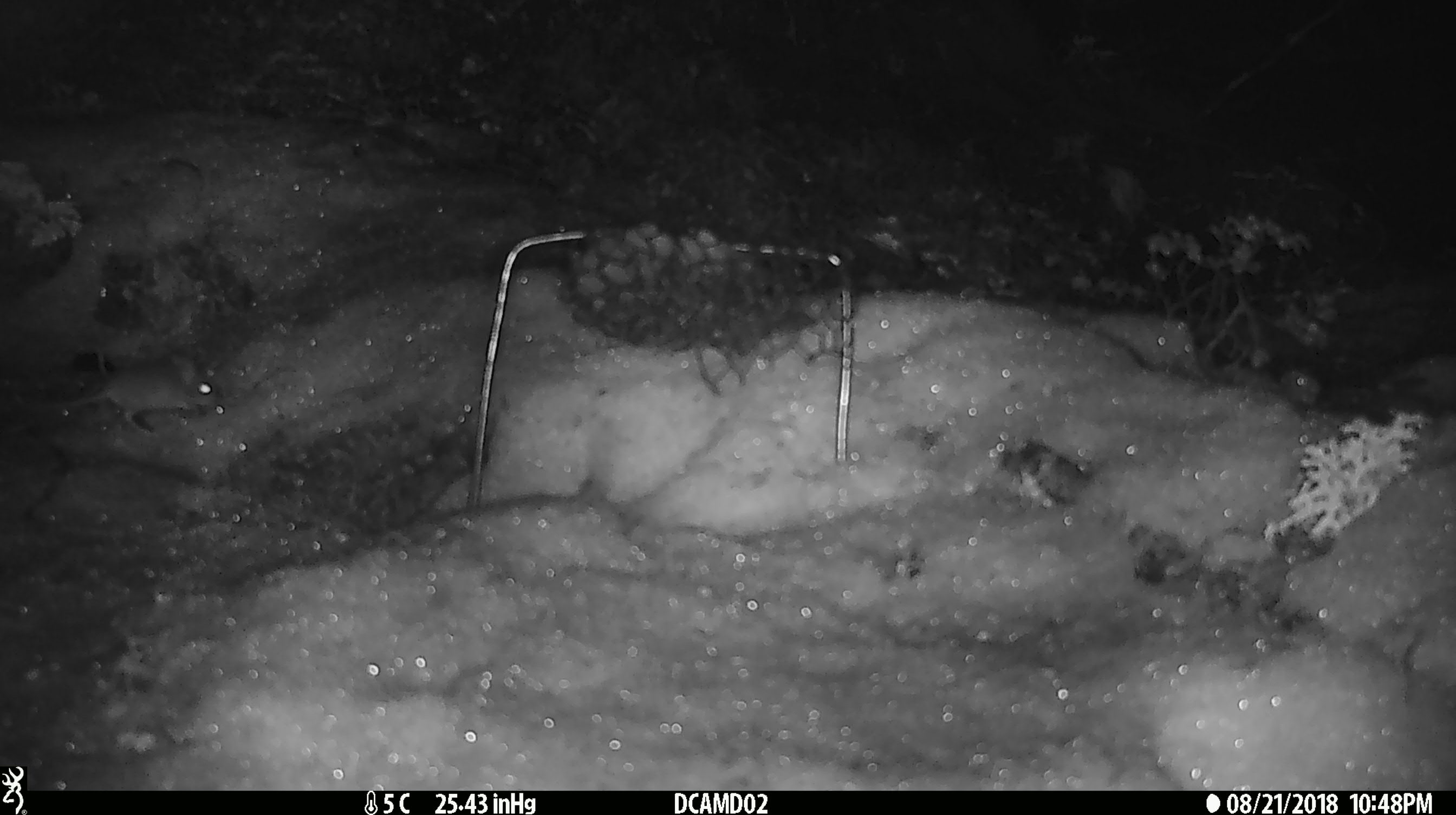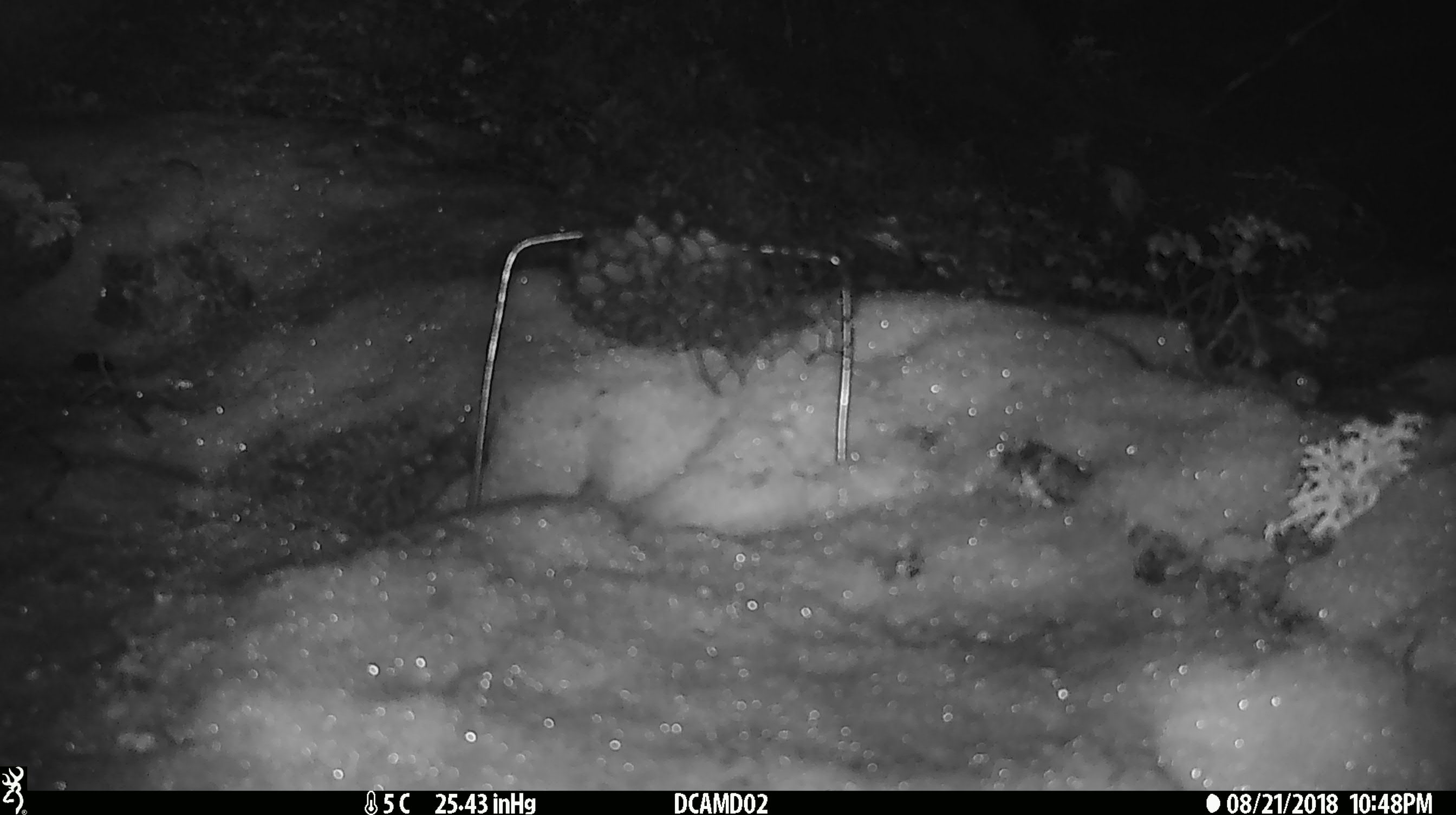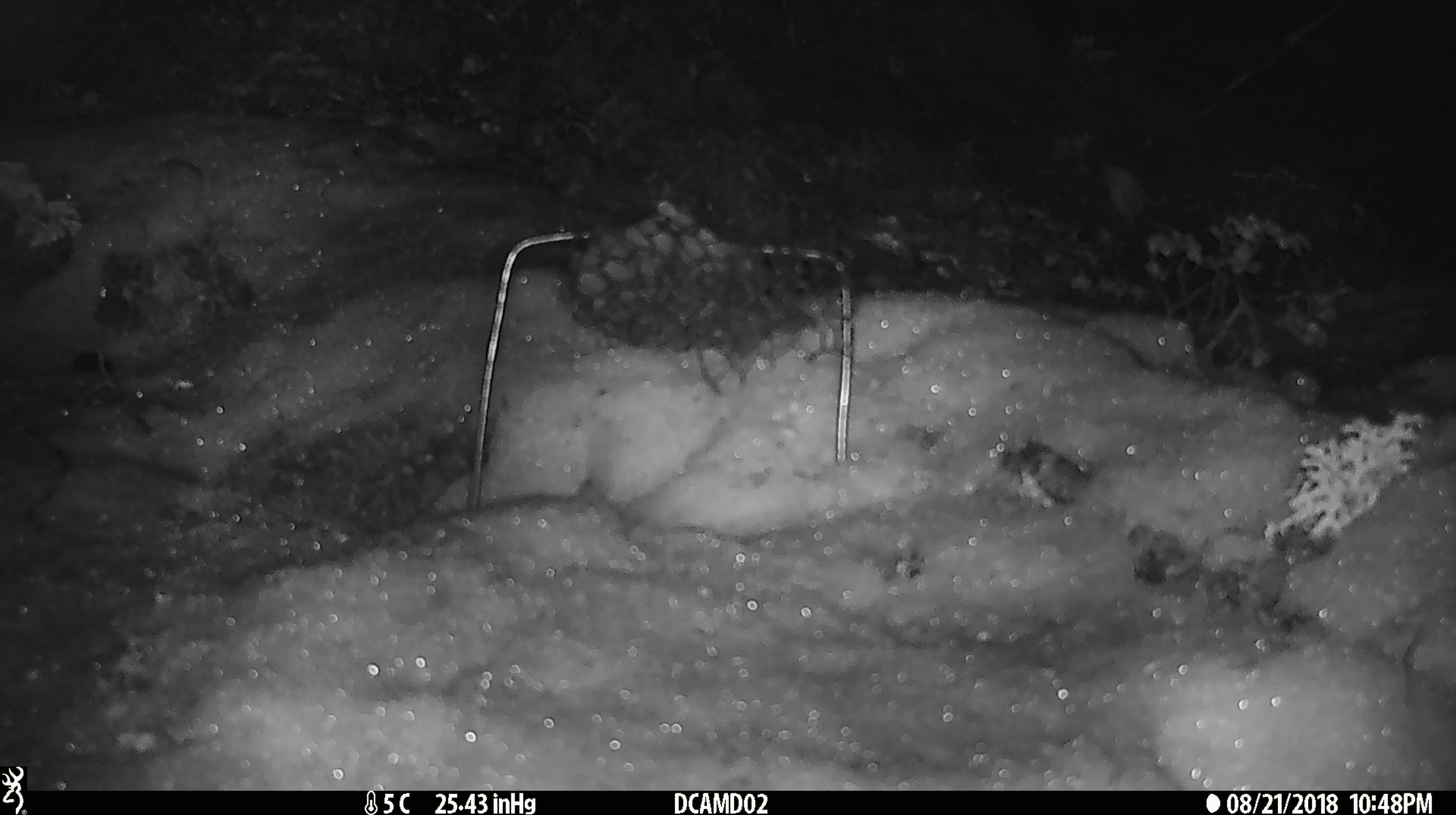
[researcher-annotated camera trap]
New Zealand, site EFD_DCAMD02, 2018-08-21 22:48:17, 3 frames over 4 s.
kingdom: Animalia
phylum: Chordata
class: Mammalia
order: Rodentia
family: Muridae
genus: Mus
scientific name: Mus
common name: mouse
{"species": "mouse (Mus)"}